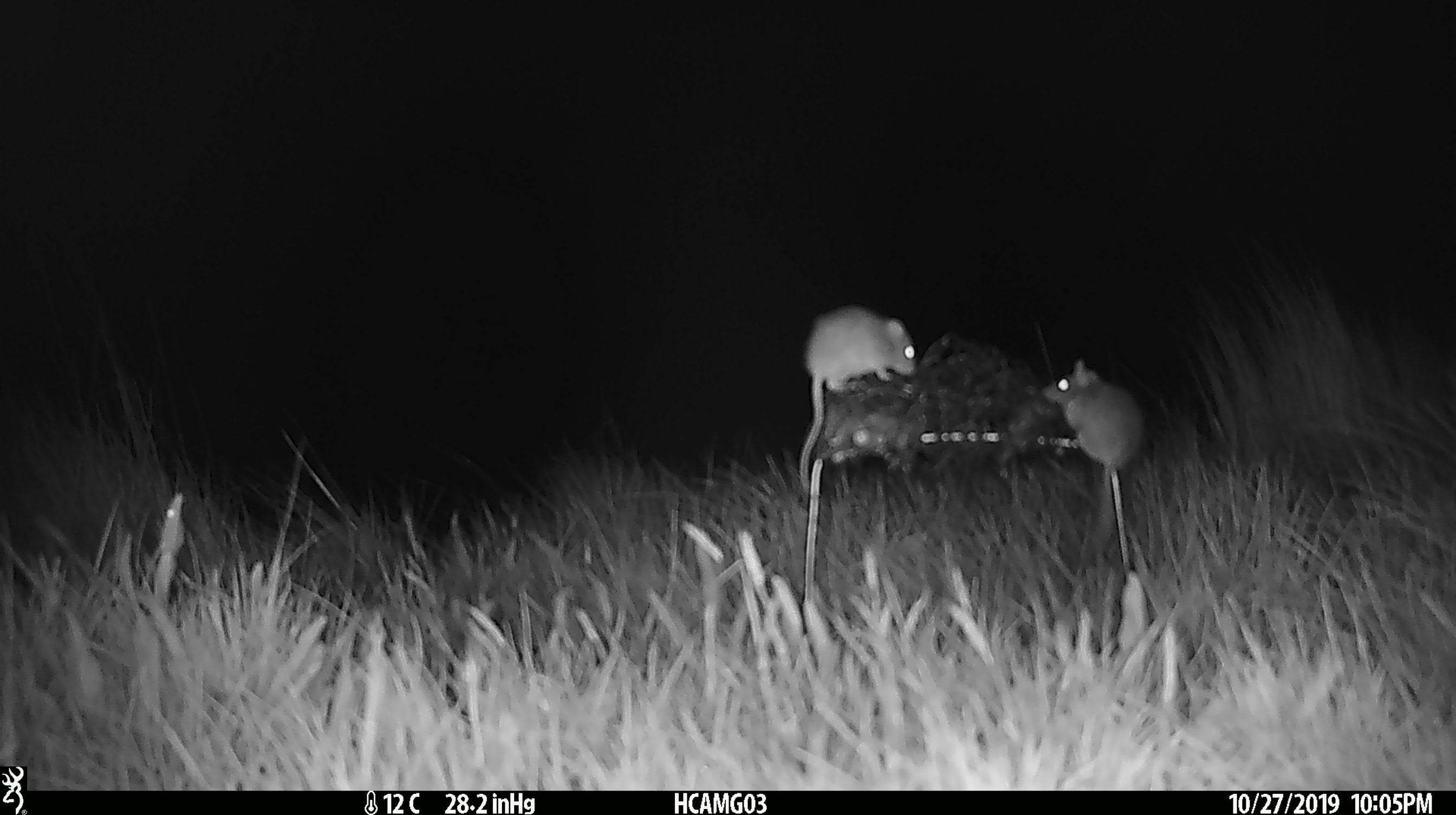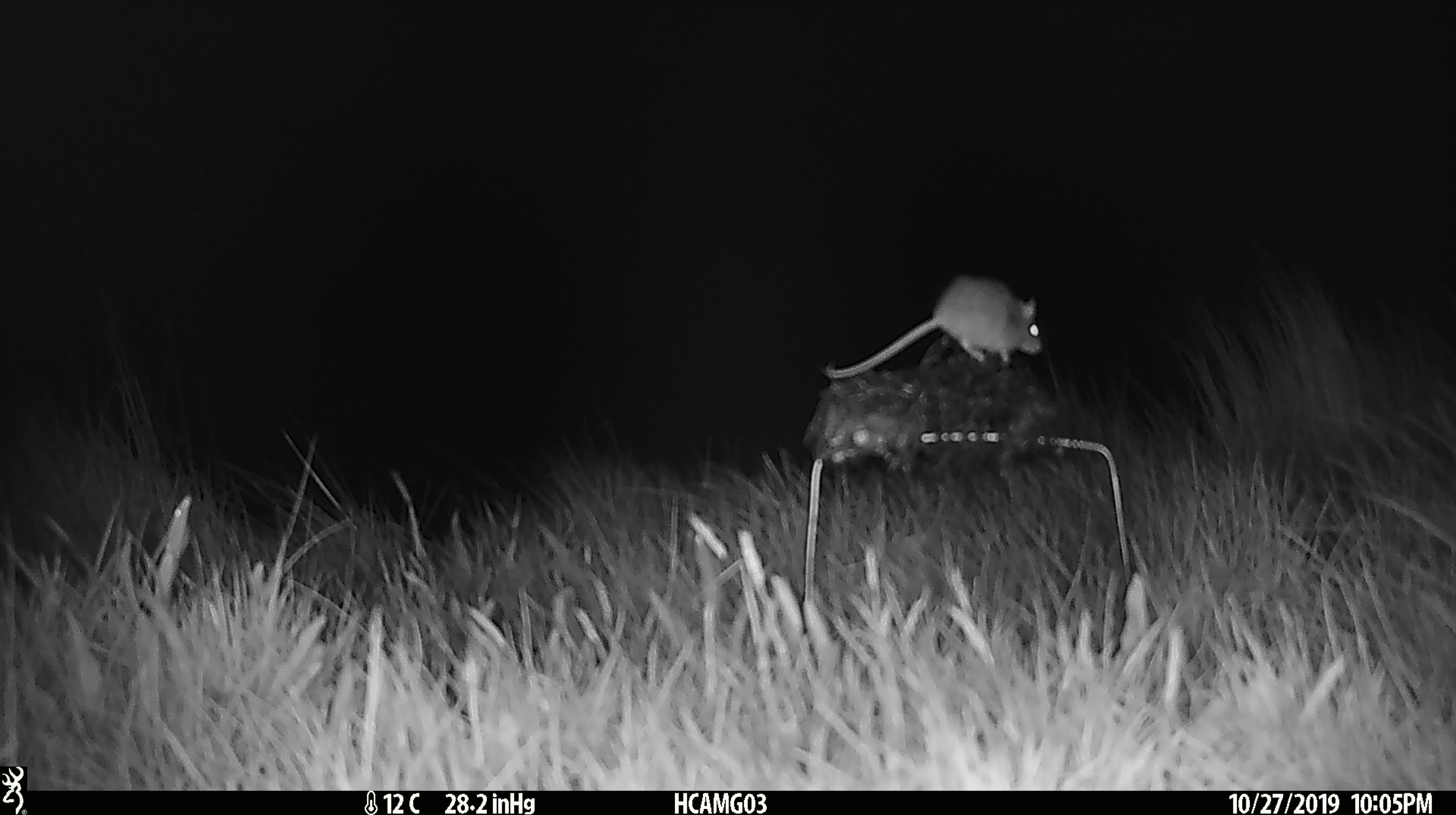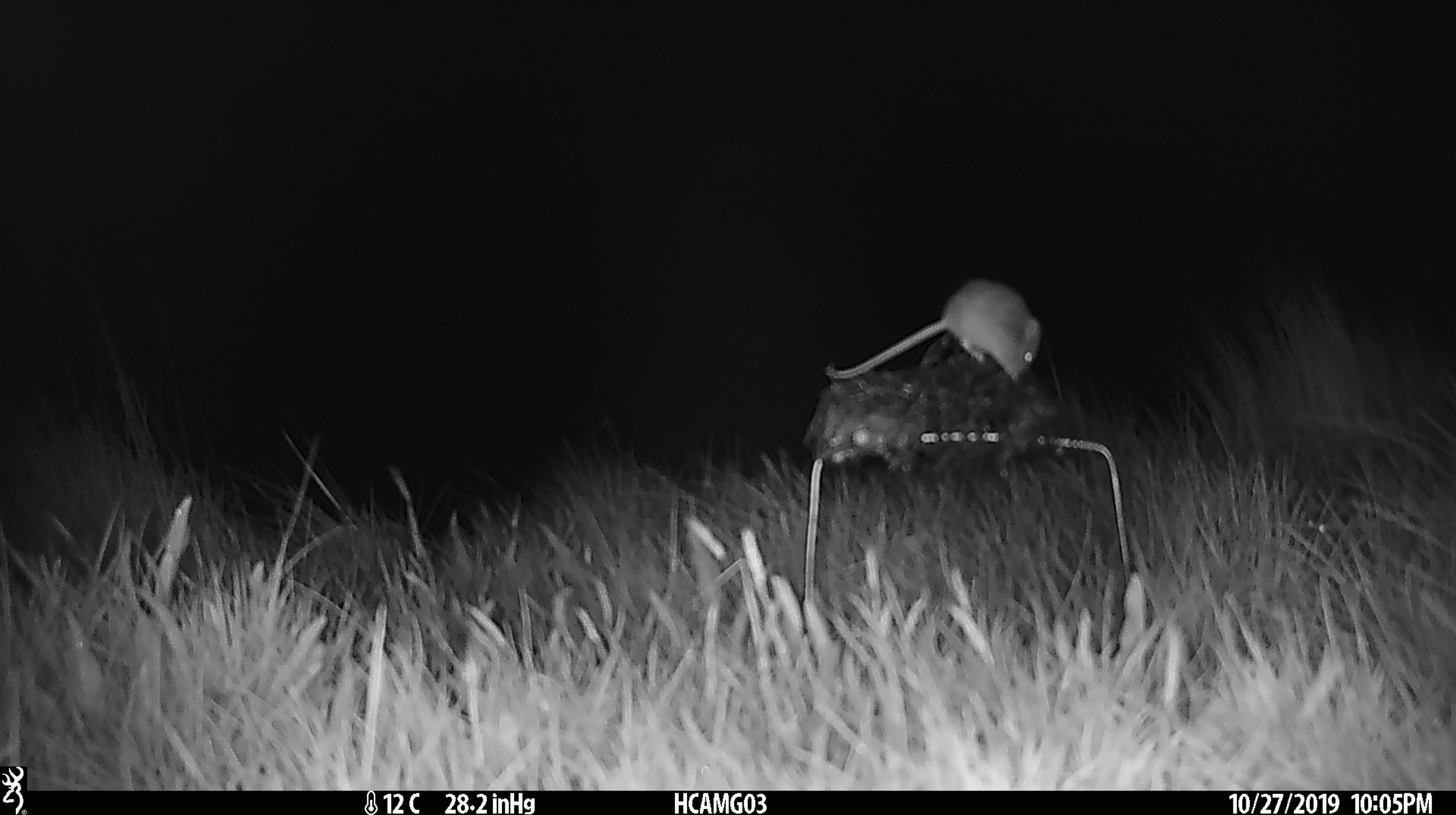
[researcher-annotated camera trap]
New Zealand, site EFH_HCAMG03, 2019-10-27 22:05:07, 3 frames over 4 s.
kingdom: Animalia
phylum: Chordata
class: Mammalia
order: Rodentia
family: Muridae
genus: Mus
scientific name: Mus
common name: mouse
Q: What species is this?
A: Mouse (Mus).